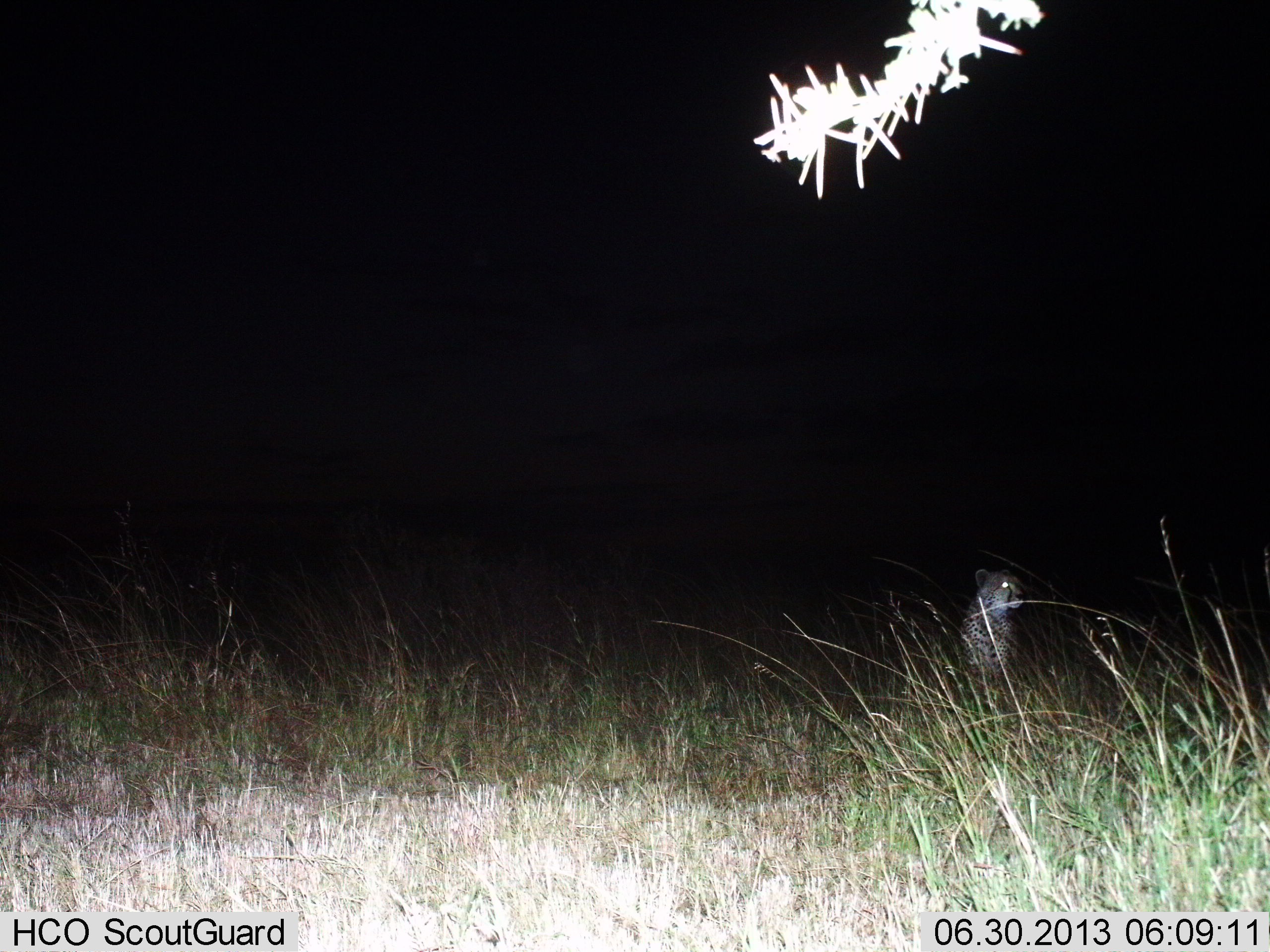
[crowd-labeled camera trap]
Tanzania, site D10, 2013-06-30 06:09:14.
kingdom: Animalia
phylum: Chordata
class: Mammalia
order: Carnivora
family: Felidae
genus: Acinonyx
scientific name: Acinonyx jubatus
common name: cheetah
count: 1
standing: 60%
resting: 40%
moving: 0%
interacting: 0%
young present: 0%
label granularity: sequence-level